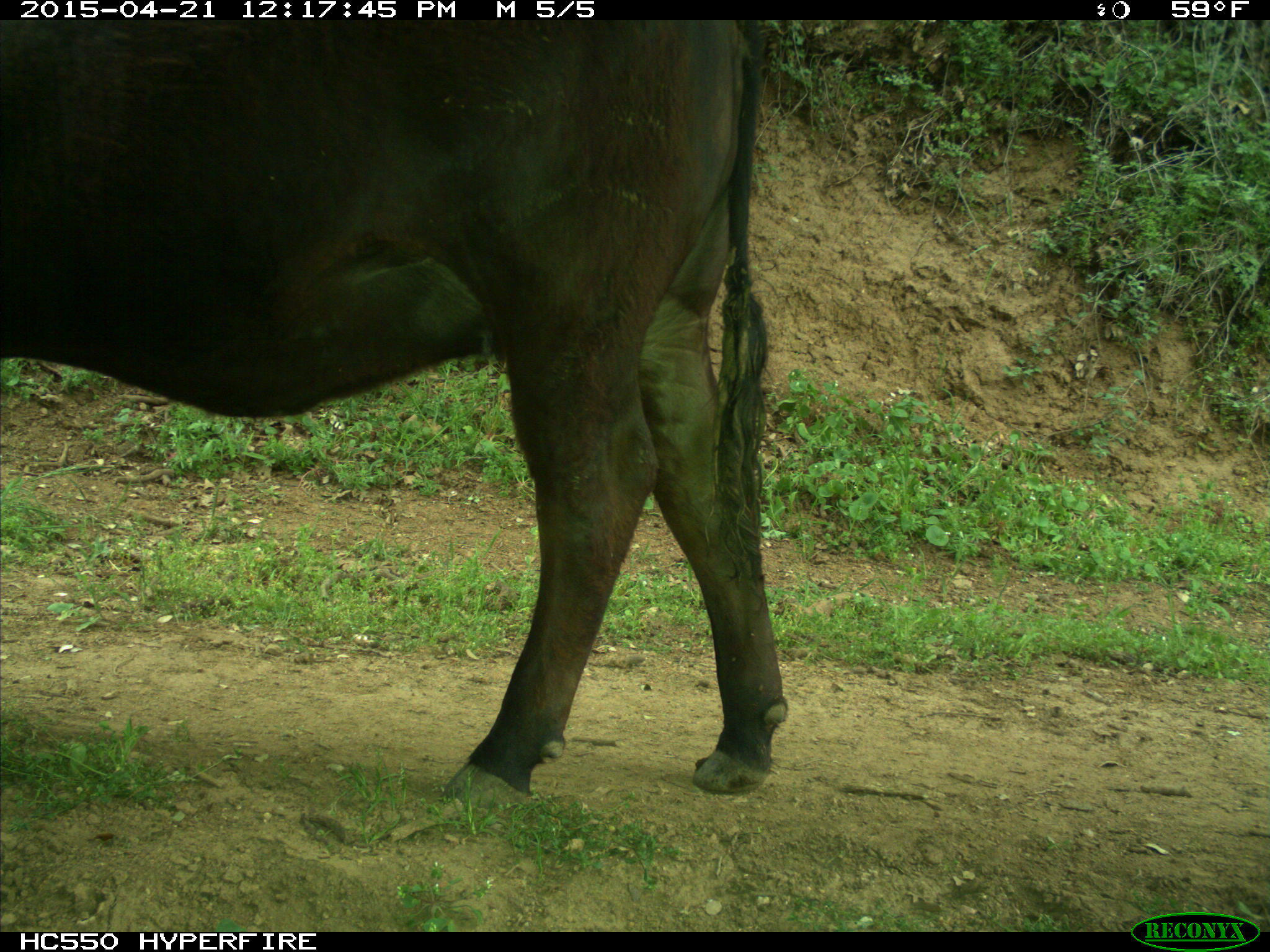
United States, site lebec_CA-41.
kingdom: Animalia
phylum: Chordata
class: Mammalia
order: Artiodactyla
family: Bovidae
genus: Bos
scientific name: Bos taurus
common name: domestic cow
Bos taurus (domestic cow).